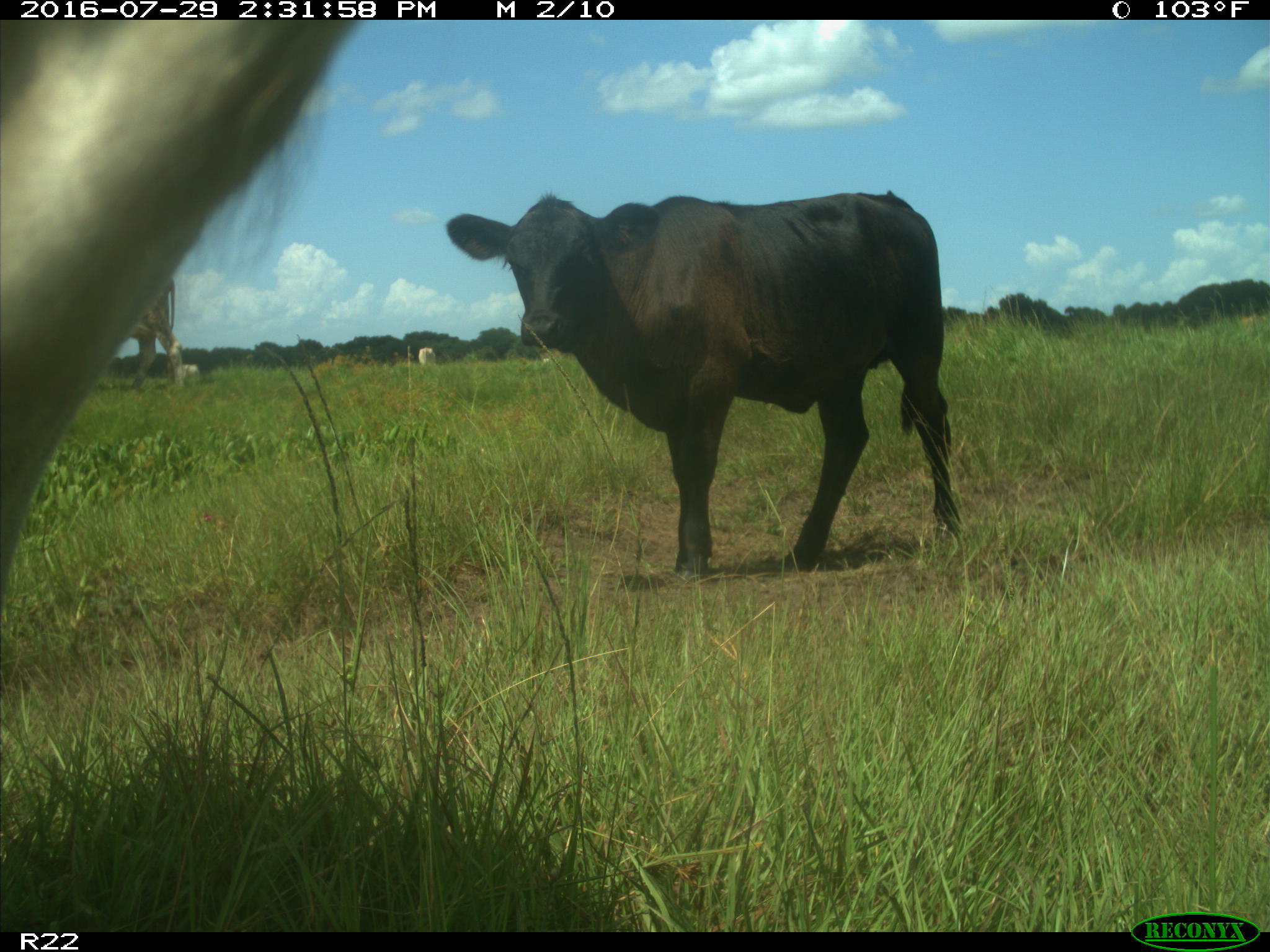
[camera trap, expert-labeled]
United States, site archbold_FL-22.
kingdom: Animalia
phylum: Chordata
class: Mammalia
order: Artiodactyla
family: Bovidae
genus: Bos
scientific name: Bos taurus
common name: domestic cow